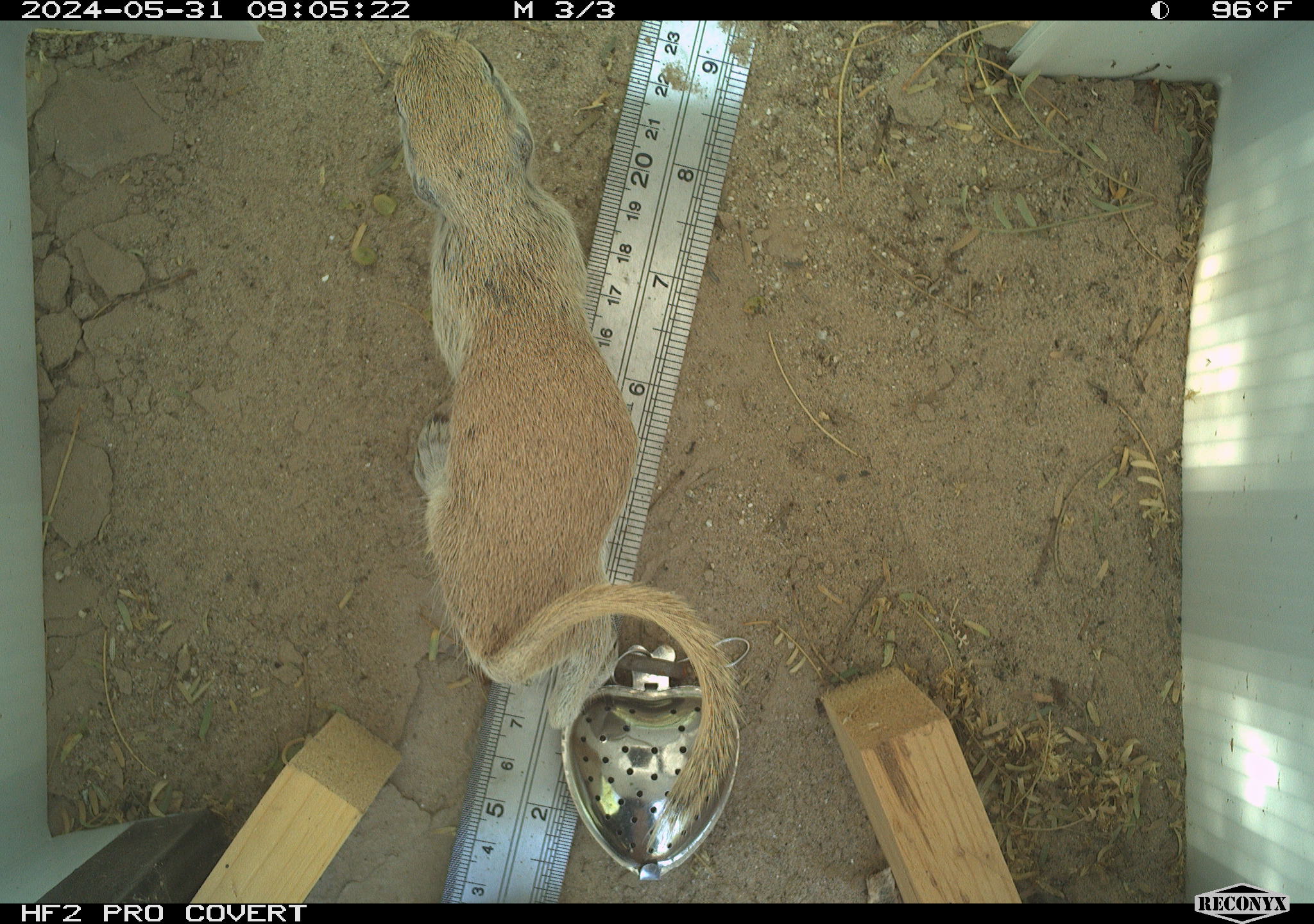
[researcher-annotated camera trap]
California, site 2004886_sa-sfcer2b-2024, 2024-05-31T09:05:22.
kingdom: Animalia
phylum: Chordata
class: Mammalia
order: Rodentia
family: Sciuridae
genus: Xerospermophilus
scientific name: Xerospermophilus tereticaudus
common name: round-tailed ground squirrel